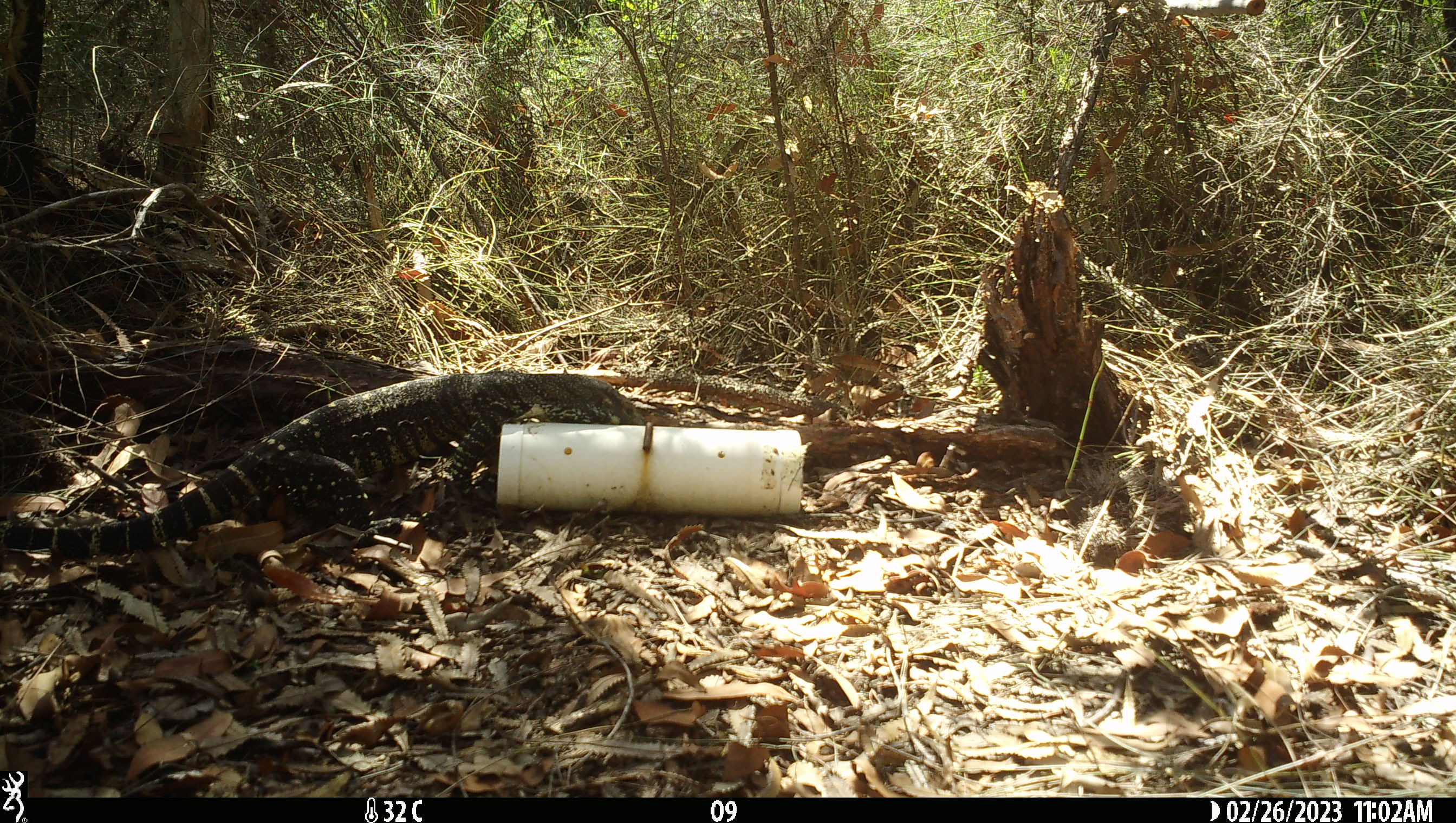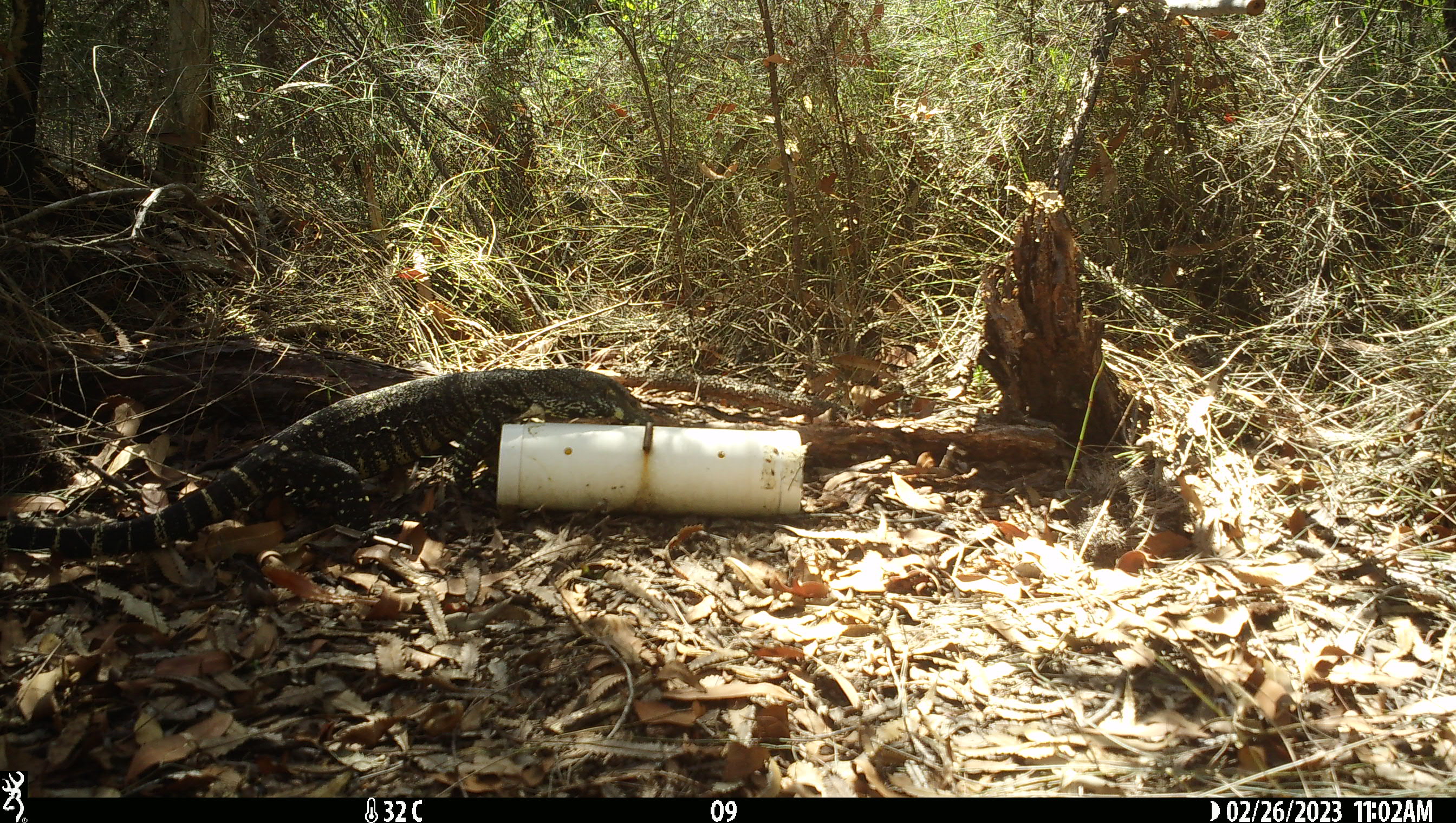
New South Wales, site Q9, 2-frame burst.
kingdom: Animalia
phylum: Chordata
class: Reptilia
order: Squamata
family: Varanidae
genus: Varanus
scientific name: Varanus varius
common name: lace monitor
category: goanna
Goanna (lace monitor) (Varanus varius).